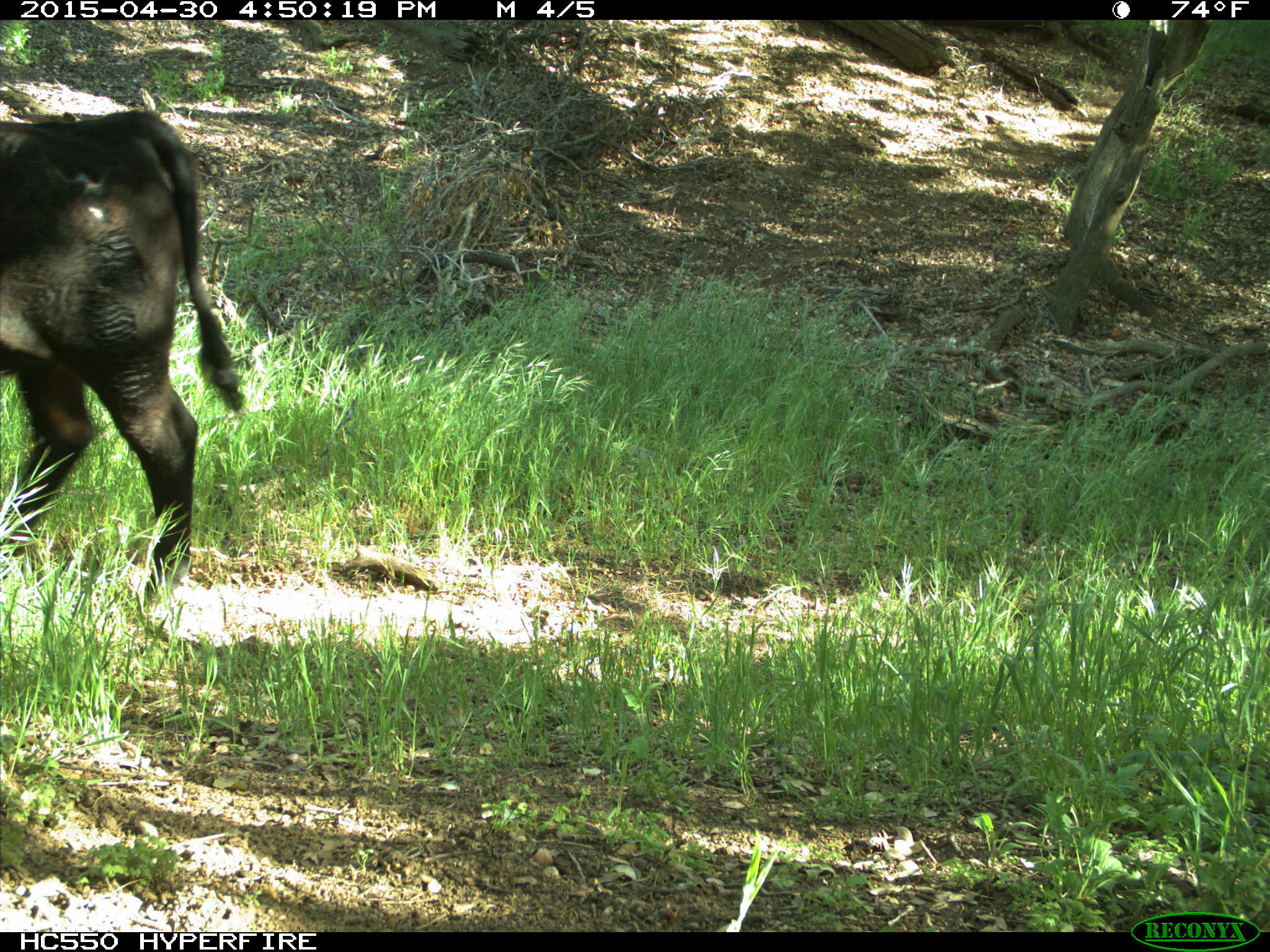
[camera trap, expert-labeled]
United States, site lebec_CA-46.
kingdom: Animalia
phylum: Chordata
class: Mammalia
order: Artiodactyla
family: Bovidae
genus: Bos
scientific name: Bos taurus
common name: domestic cow